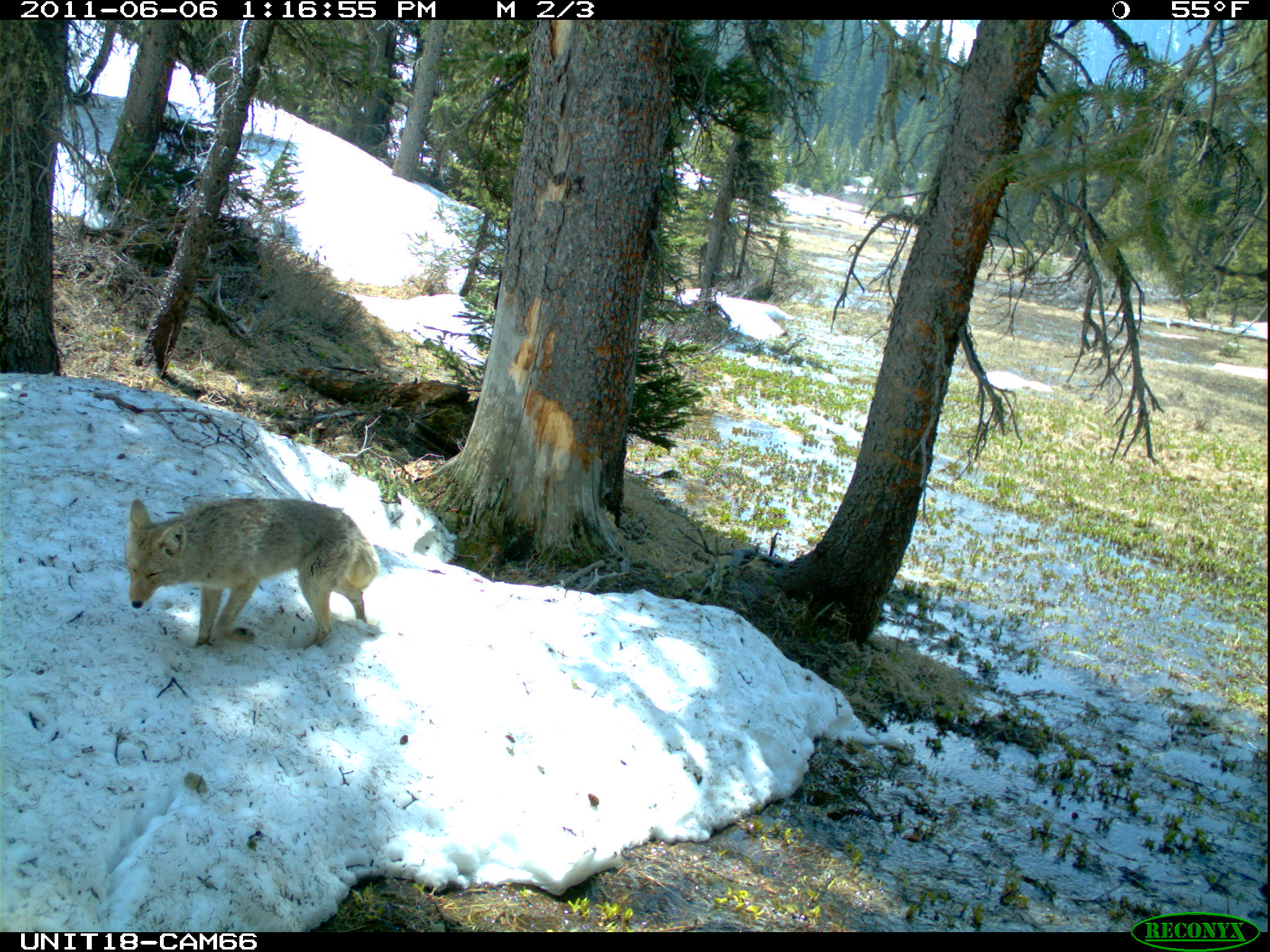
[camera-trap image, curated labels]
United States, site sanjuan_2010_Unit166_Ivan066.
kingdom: Animalia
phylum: Chordata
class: Mammalia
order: Carnivora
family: Canidae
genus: Canis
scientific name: Canis latrans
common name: coyote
Canis latrans (coyote).